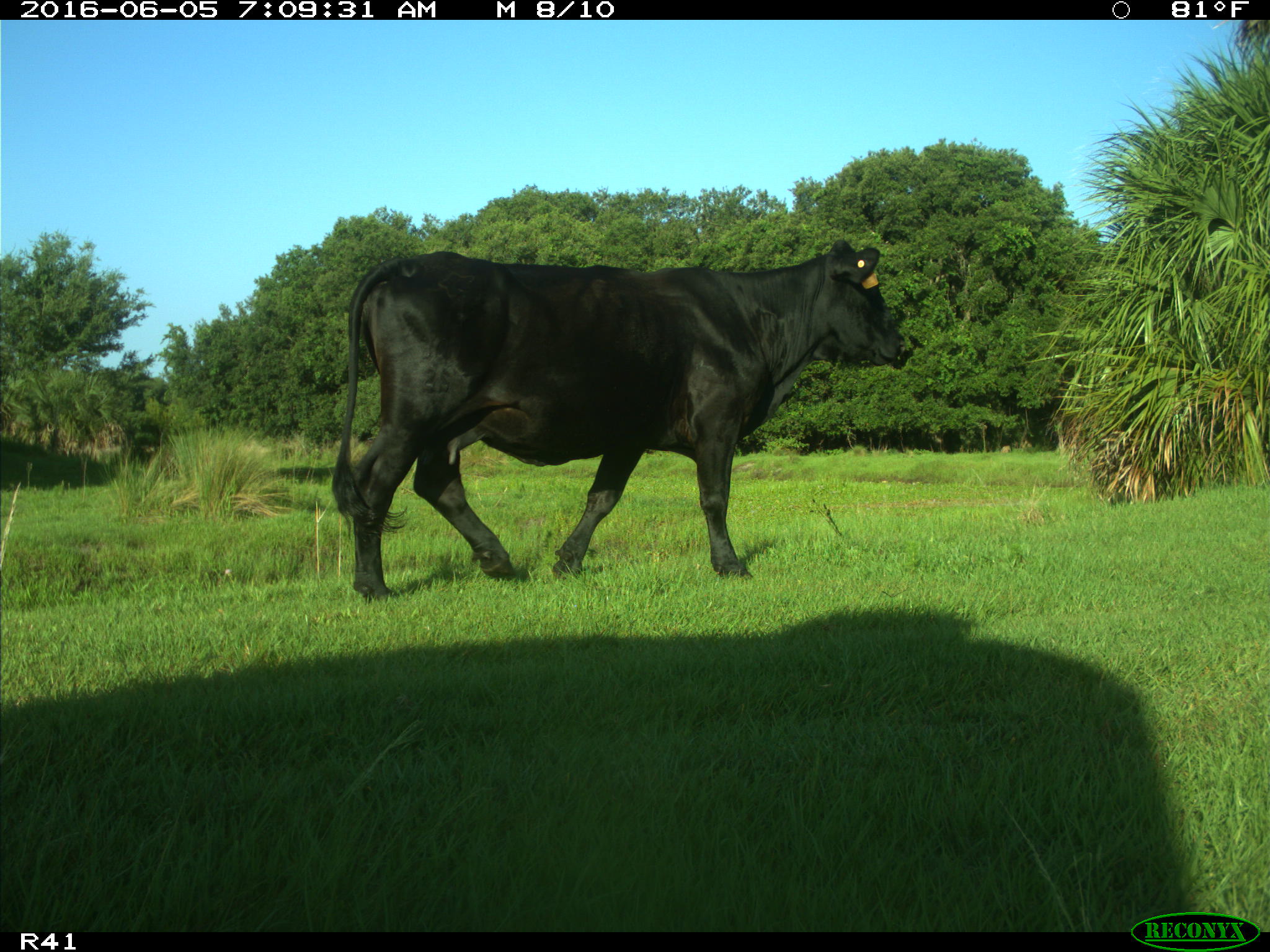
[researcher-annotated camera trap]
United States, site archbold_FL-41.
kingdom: Animalia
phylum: Chordata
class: Mammalia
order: Artiodactyla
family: Bovidae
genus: Bos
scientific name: Bos taurus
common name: domestic cow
Bos taurus (domestic cow).